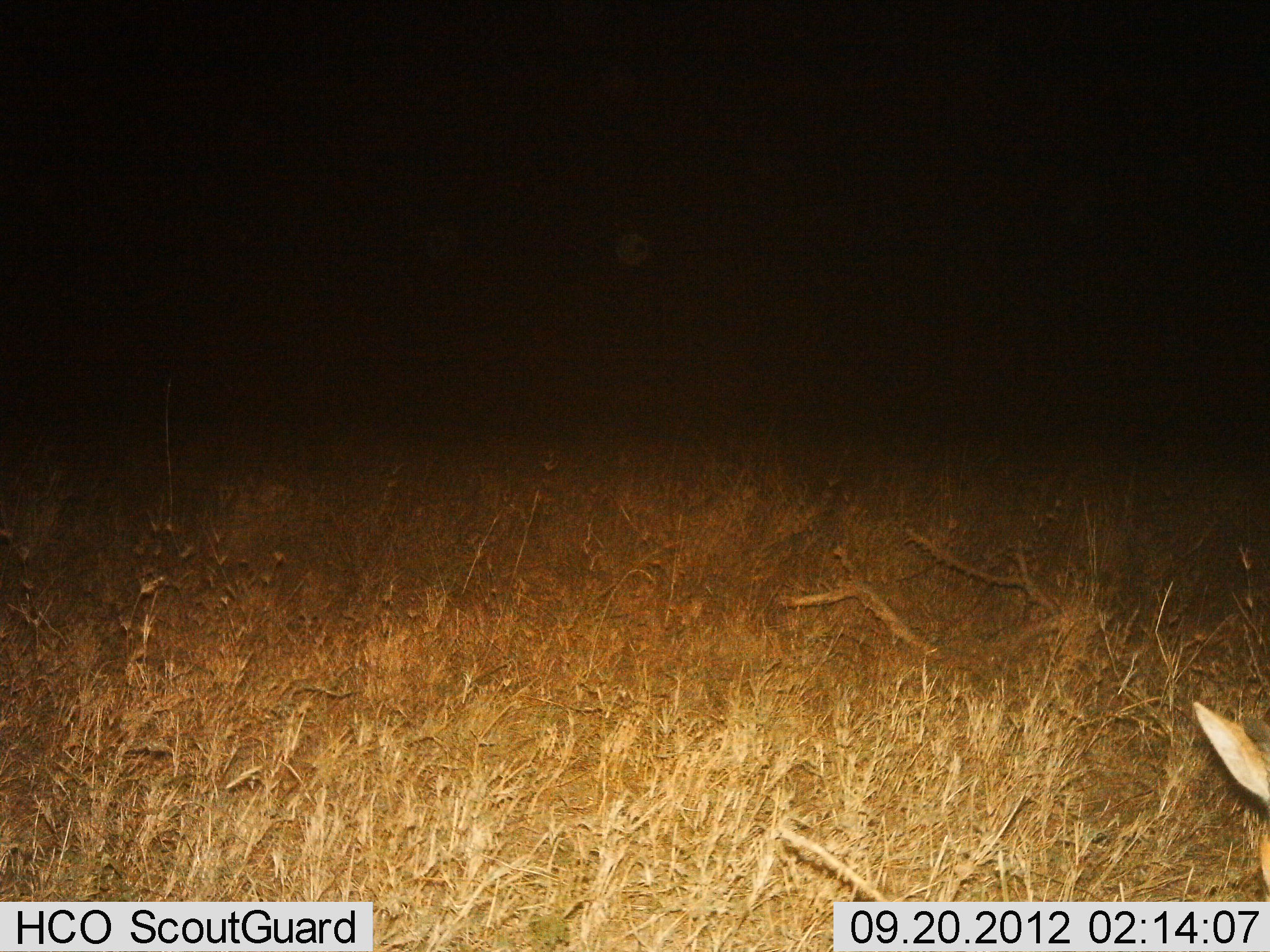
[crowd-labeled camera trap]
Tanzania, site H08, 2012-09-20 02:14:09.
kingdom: Animalia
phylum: Chordata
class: Mammalia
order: Artiodactyla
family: Bovidae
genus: Madoqua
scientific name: Madoqua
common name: dikdik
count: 1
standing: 50%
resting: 50%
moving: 0%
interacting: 0%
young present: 0%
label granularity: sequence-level